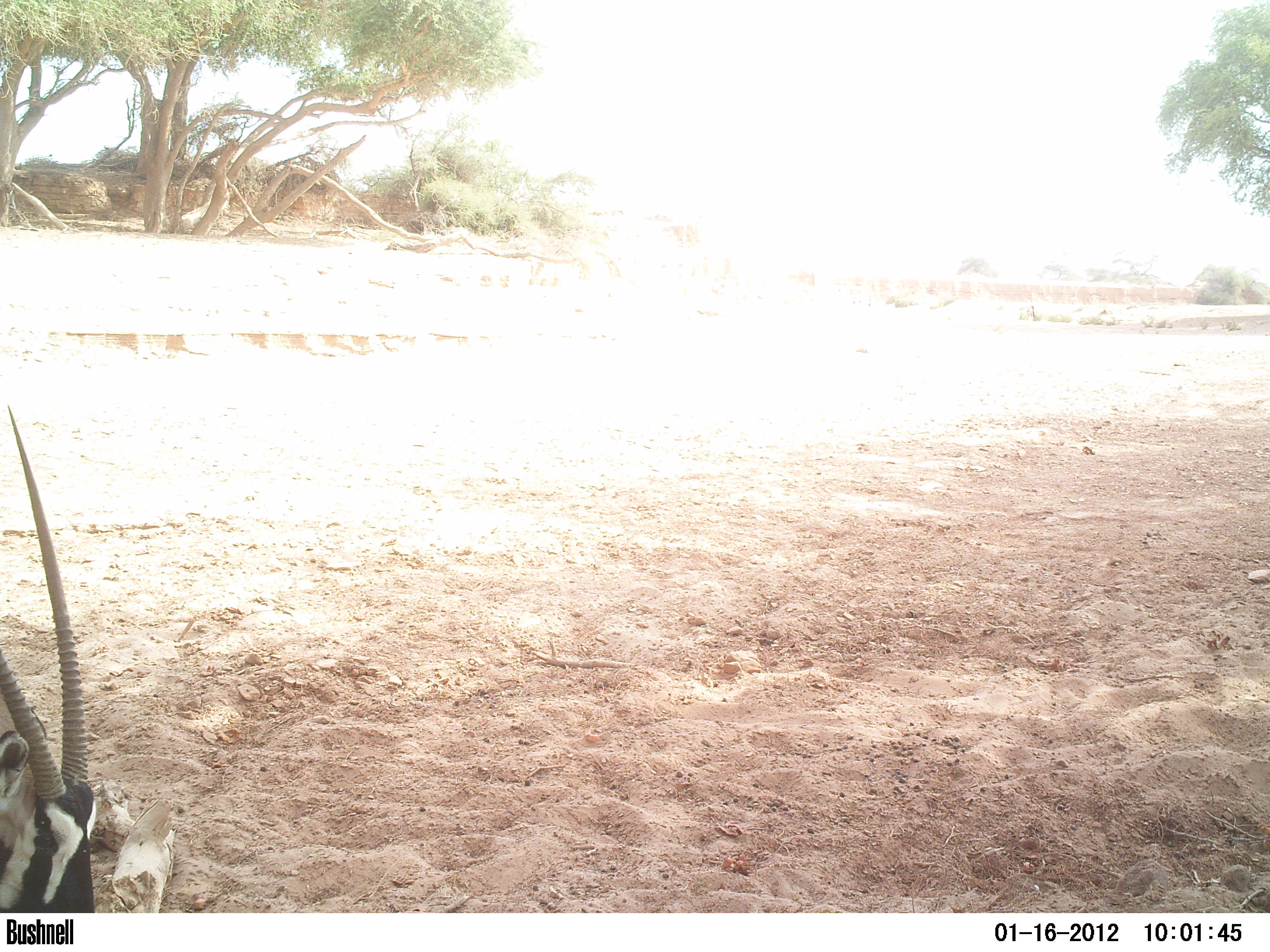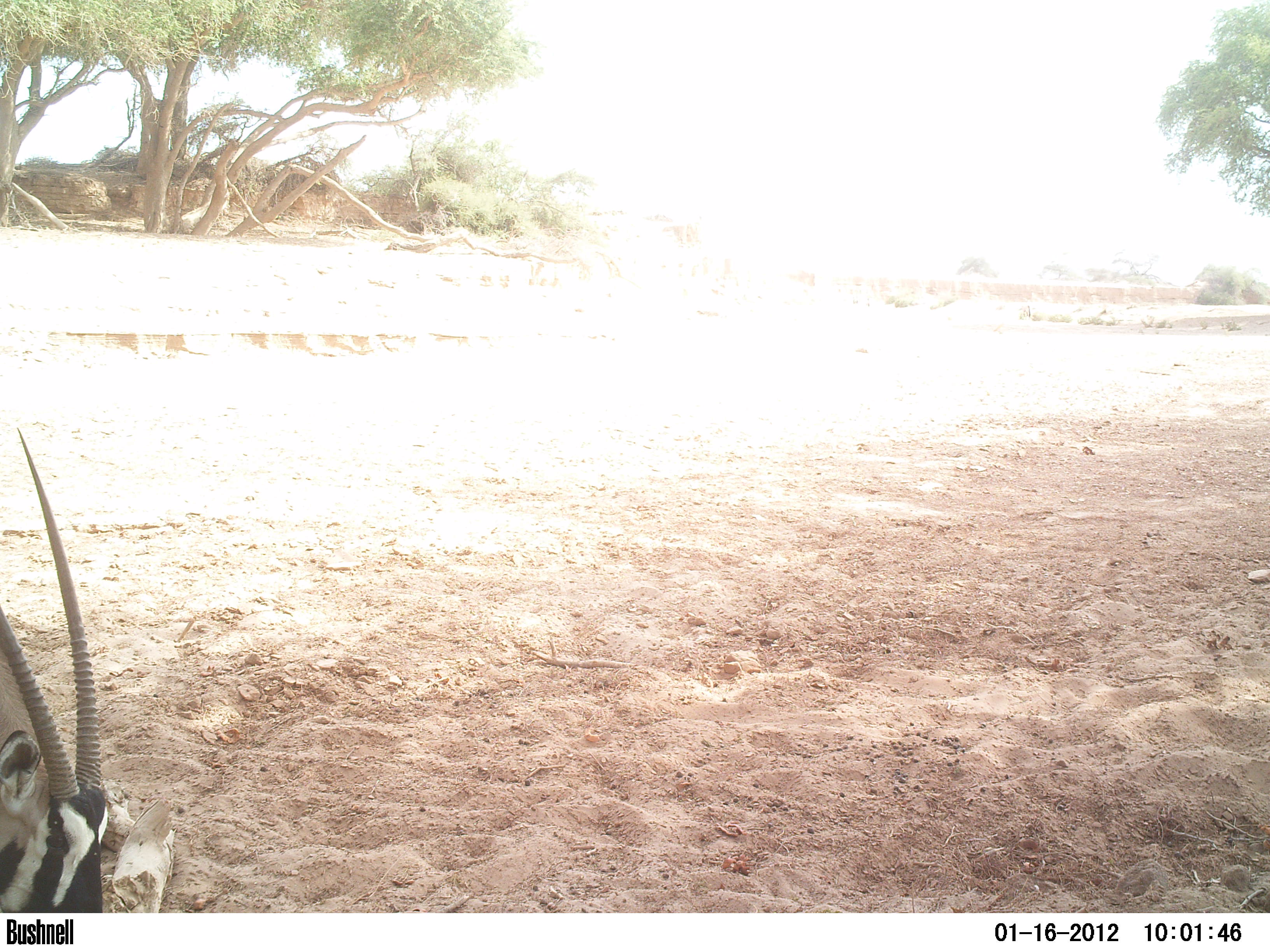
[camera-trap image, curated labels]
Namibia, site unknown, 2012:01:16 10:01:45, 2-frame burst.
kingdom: Animalia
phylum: Chordata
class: Mammalia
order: Artiodactyla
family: Bovidae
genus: Oryx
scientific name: Oryx gazella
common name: gemsbok